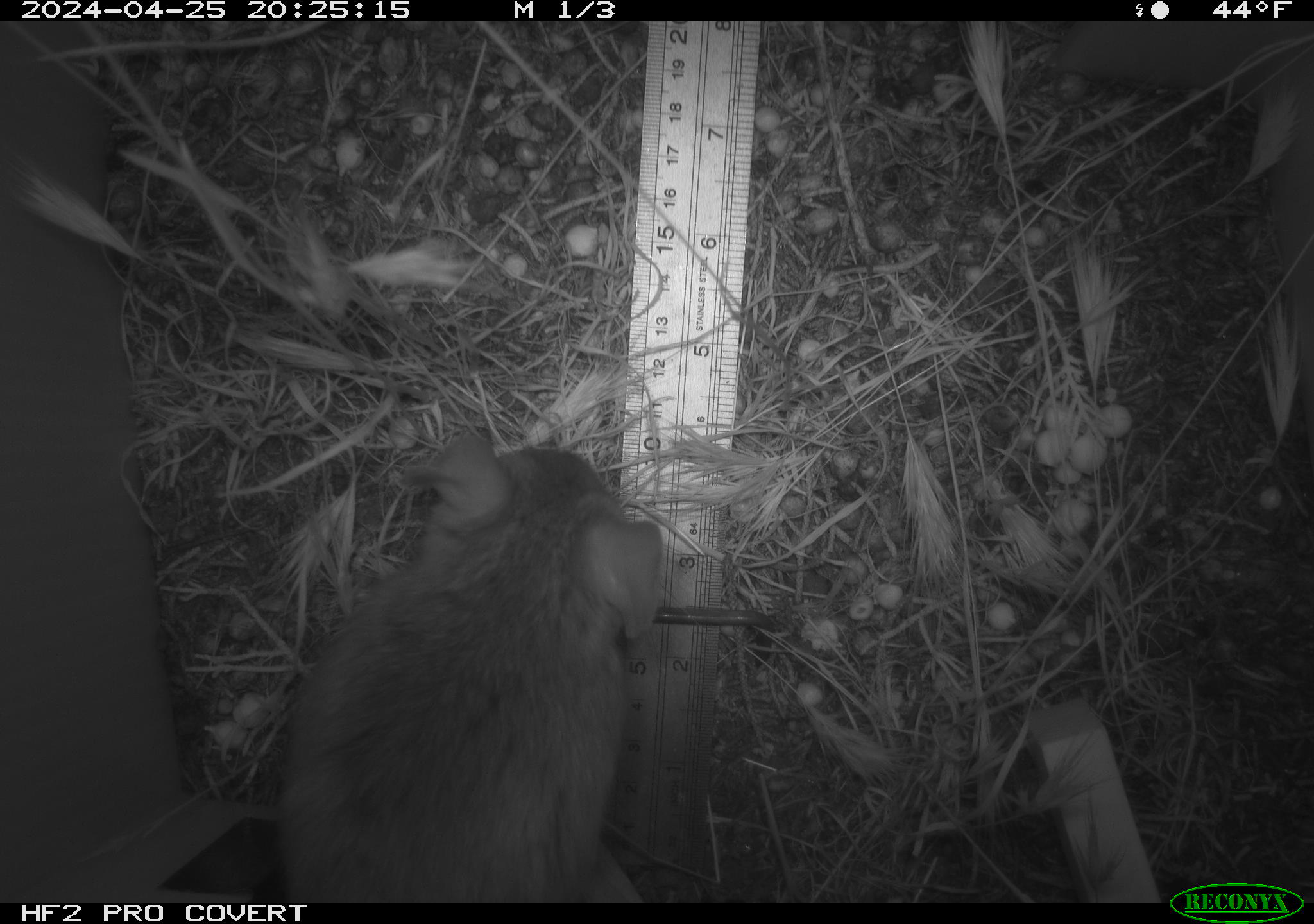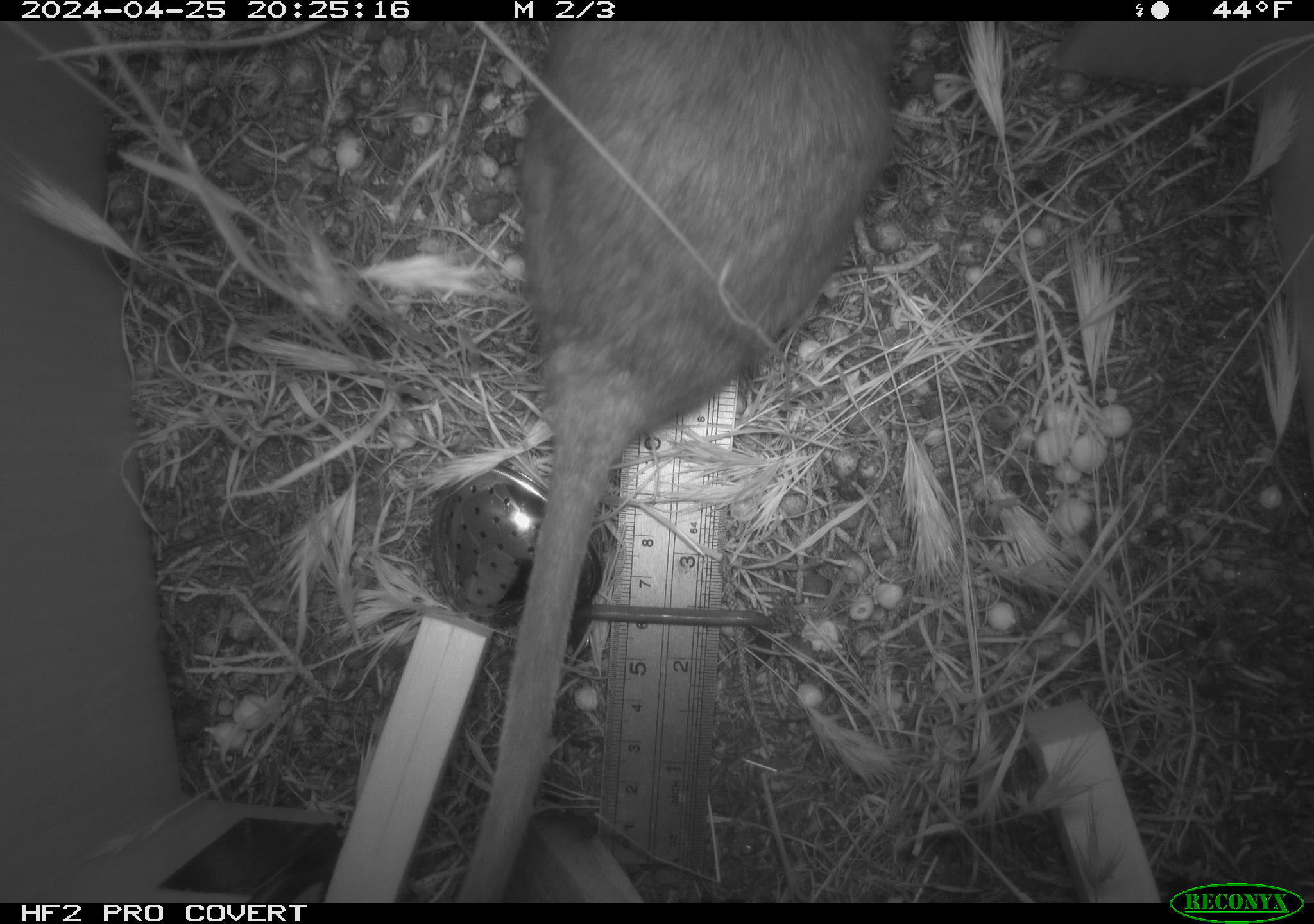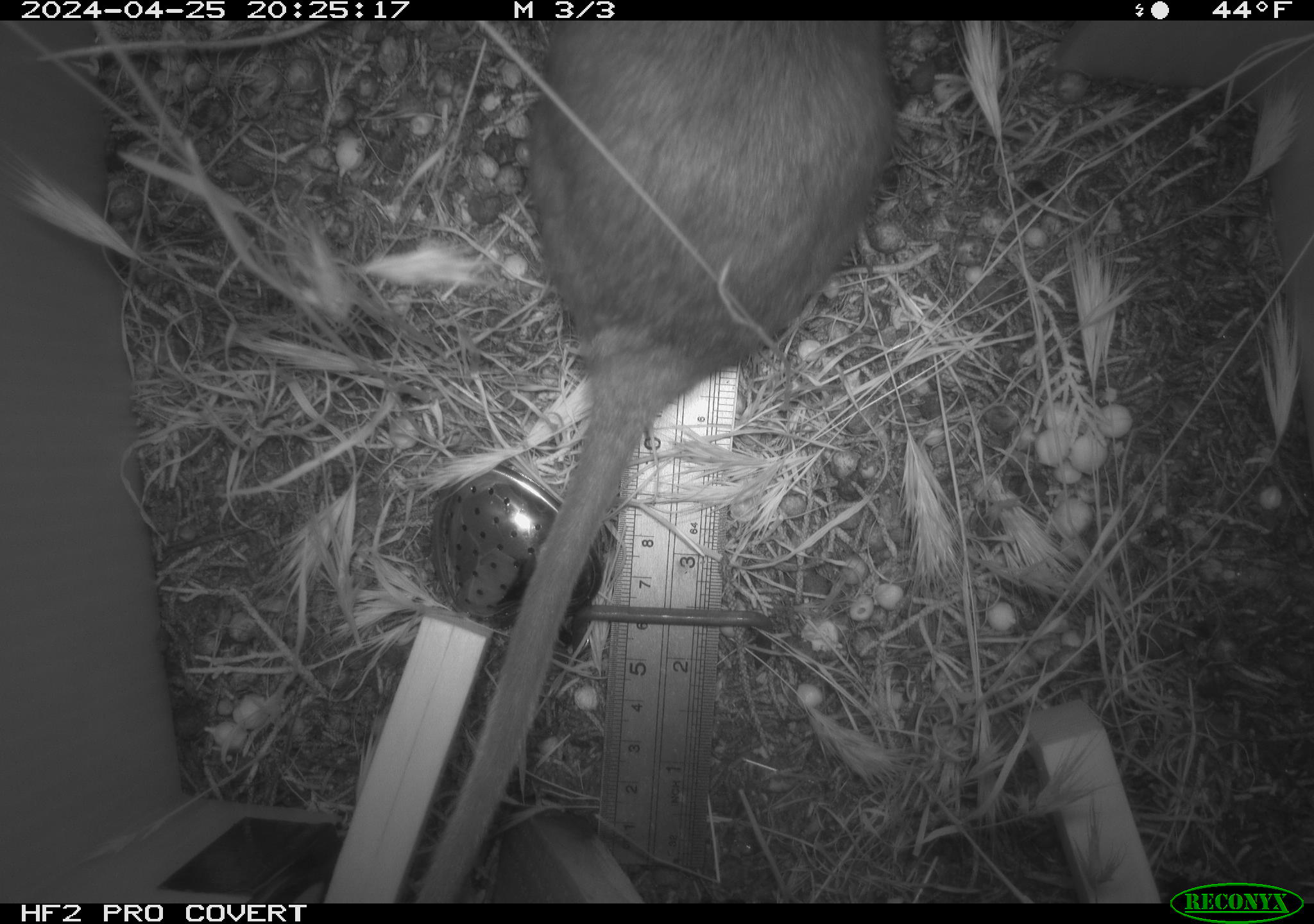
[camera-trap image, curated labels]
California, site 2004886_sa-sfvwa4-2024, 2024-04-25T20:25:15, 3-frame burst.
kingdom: Animalia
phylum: Chordata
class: Mammalia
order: Rodentia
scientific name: Rodentia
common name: woodrat or rat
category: woodrat or rat species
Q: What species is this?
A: Woodrat or rat species (woodrat or rat) (Rodentia).